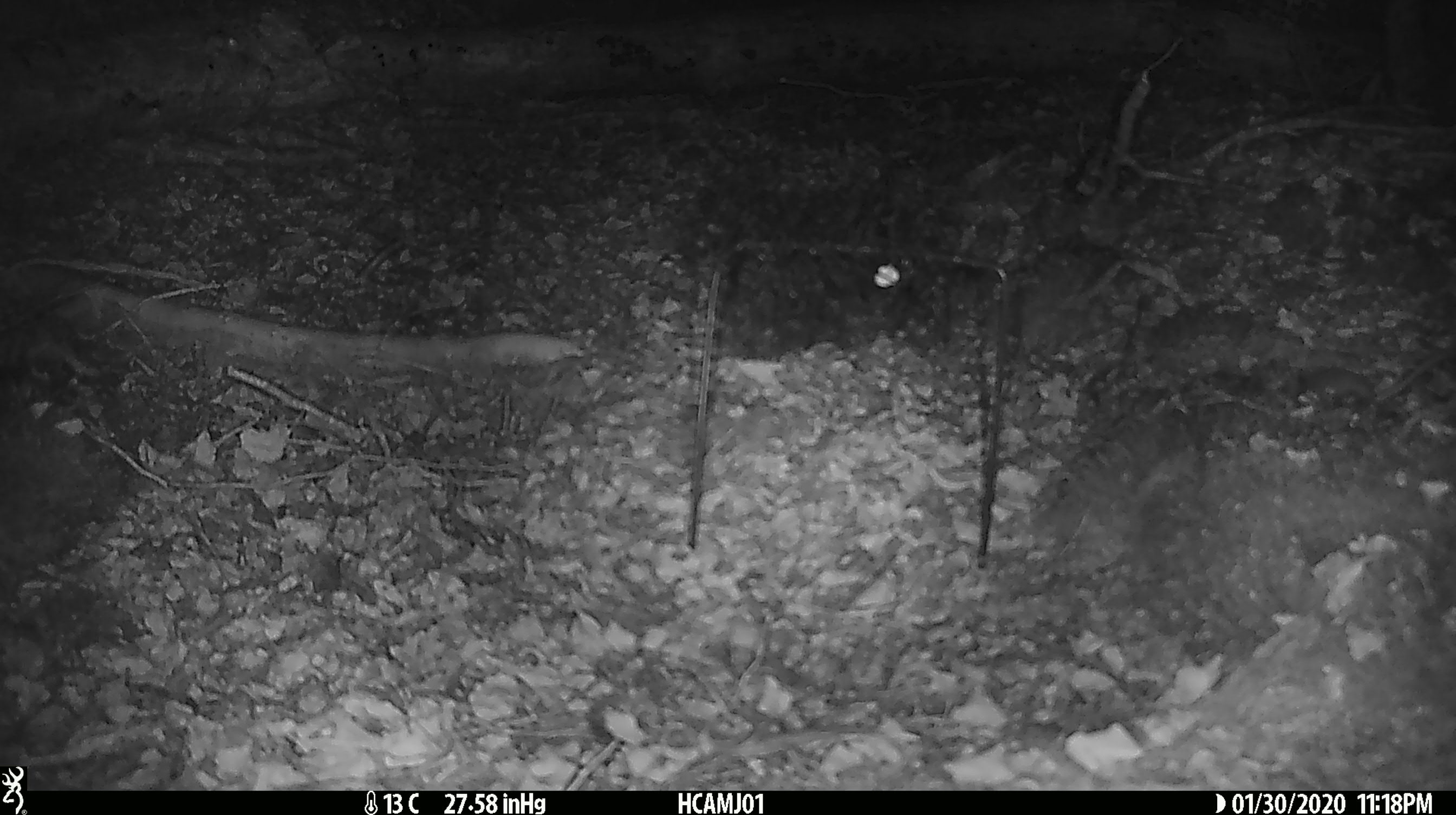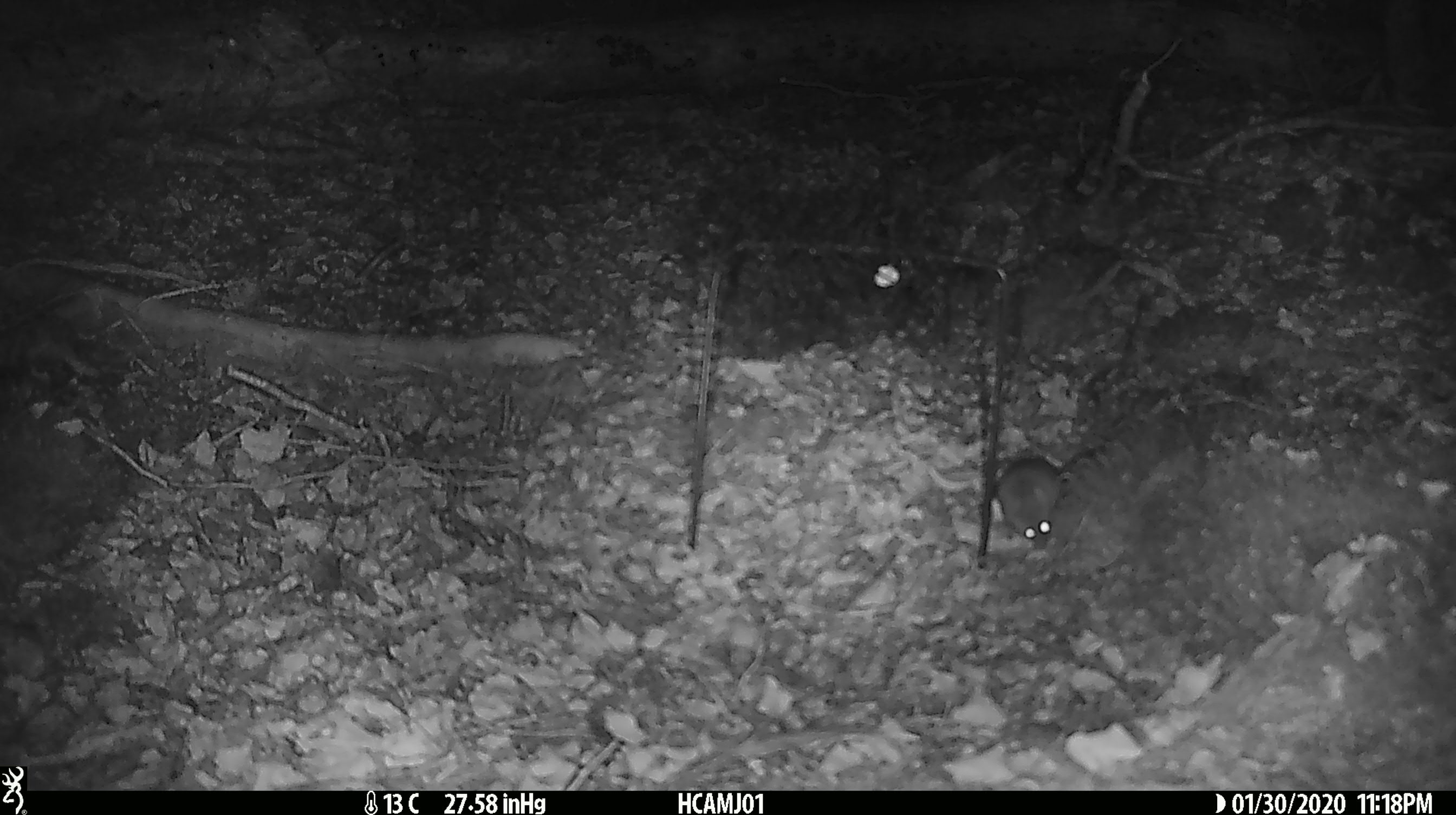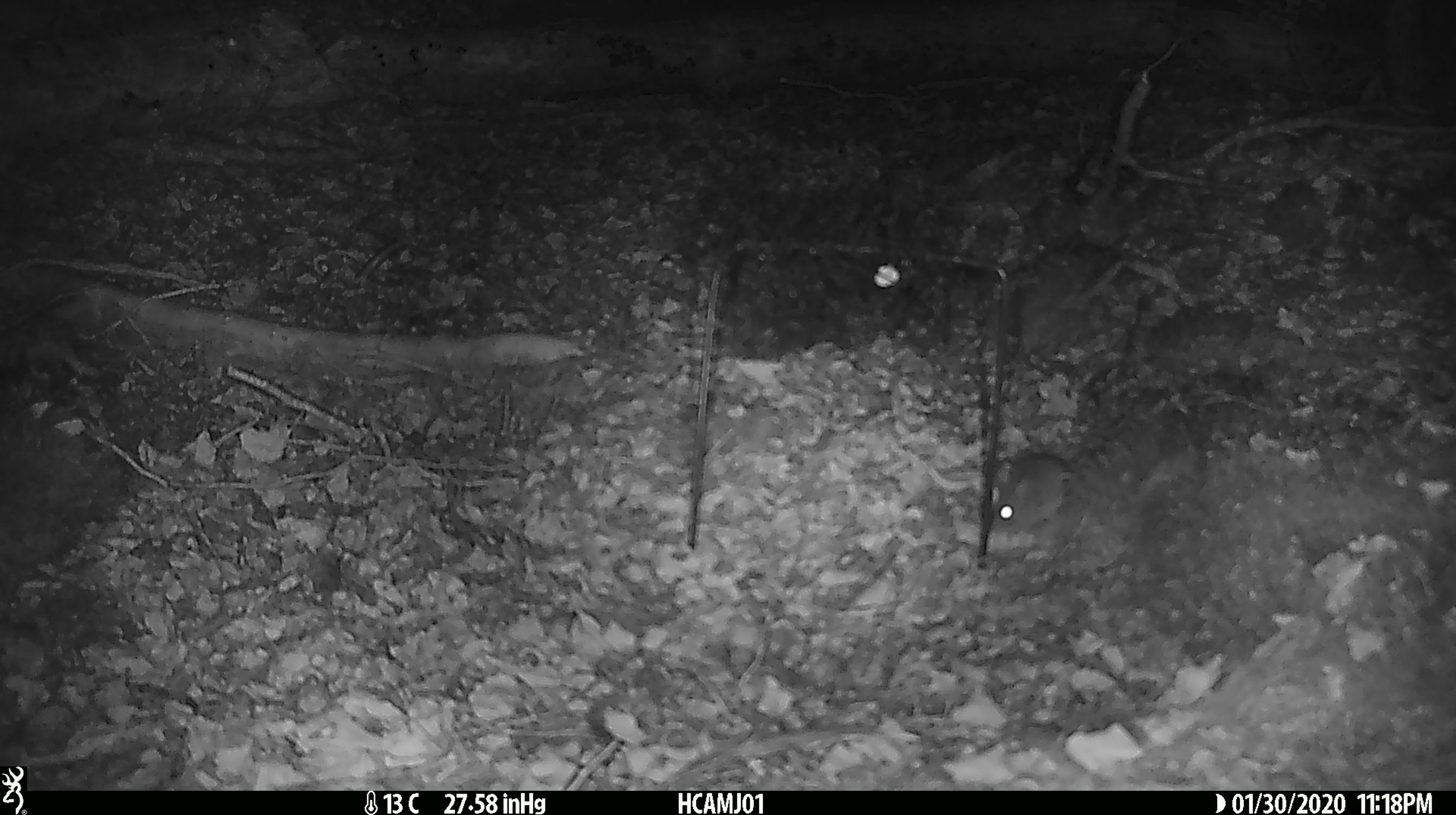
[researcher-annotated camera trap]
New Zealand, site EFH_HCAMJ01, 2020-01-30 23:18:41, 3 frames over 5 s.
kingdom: Animalia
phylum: Chordata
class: Mammalia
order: Rodentia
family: Muridae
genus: Mus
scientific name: Mus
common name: mouse